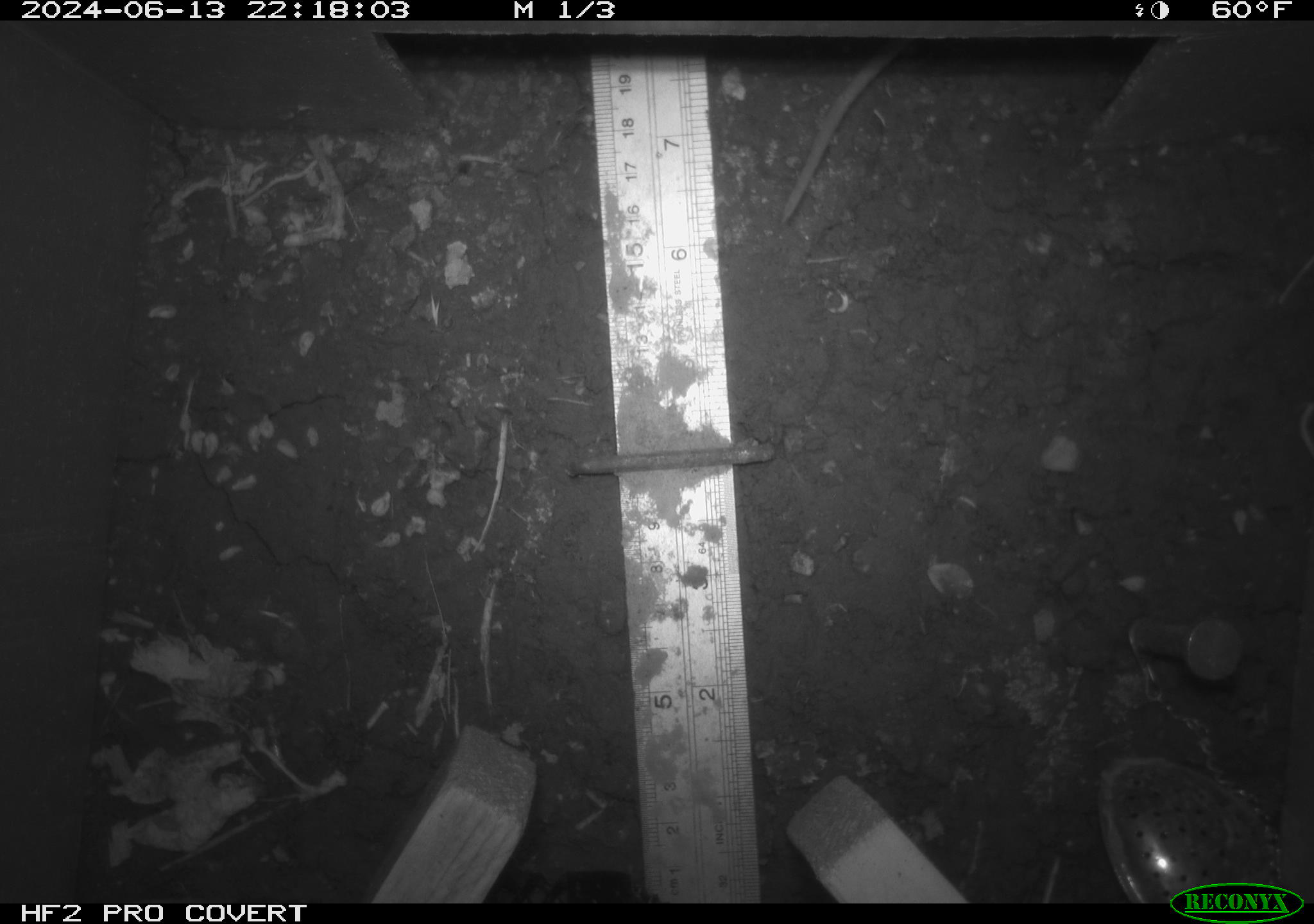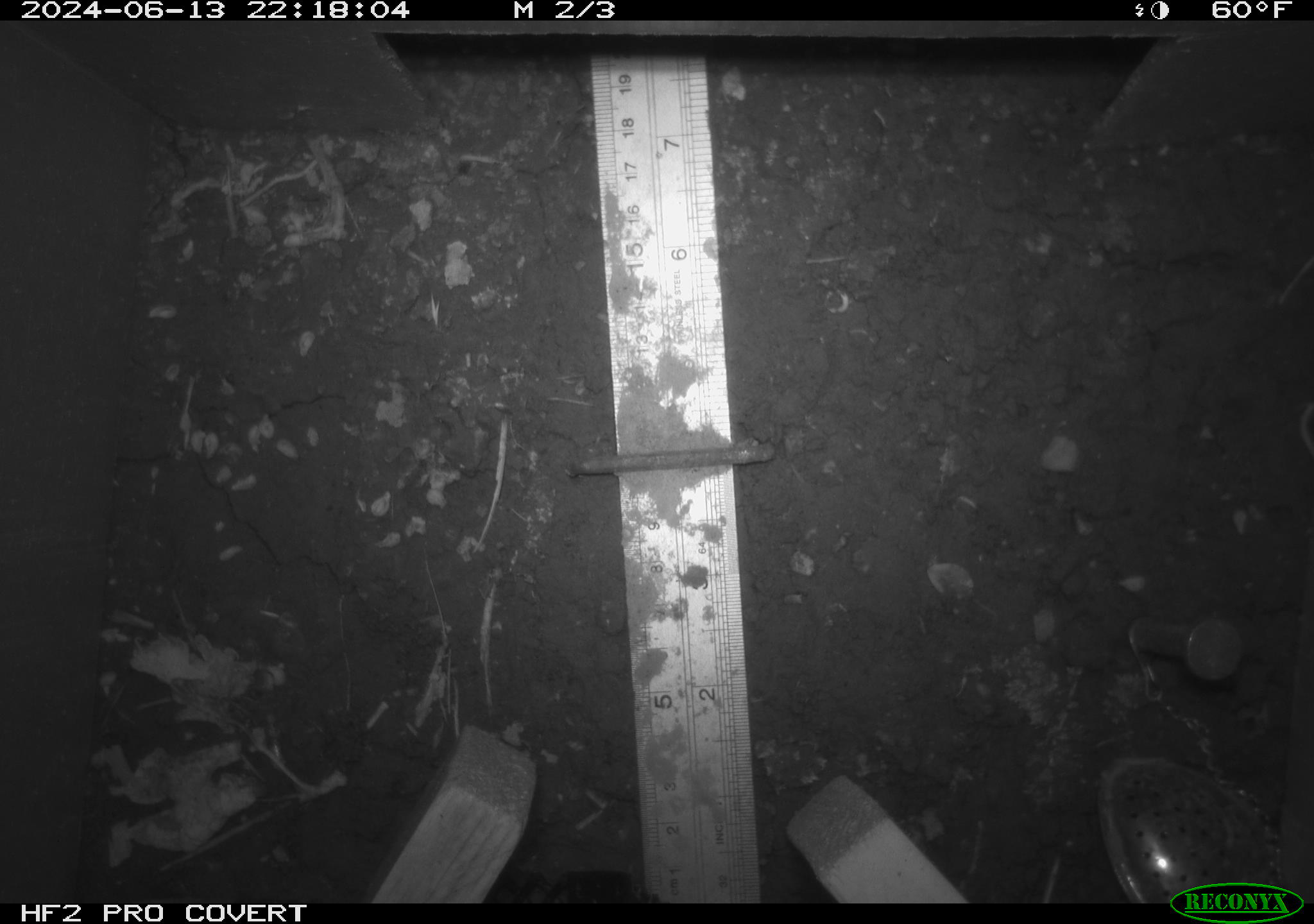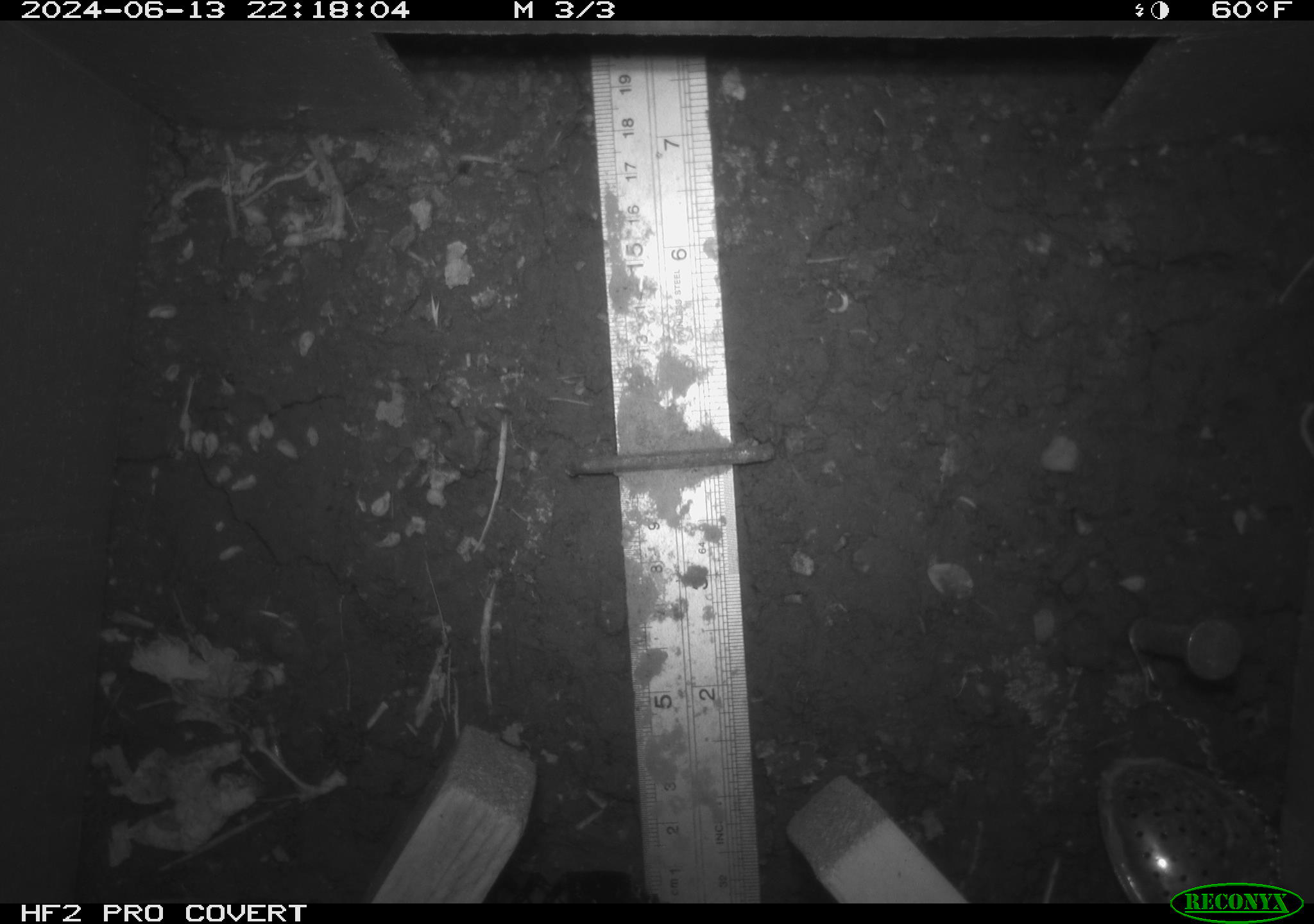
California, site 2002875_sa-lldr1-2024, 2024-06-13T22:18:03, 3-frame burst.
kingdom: Animalia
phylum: Chordata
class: Mammalia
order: Rodentia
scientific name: Rodentia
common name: rodent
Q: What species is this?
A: Rodent (Rodentia).